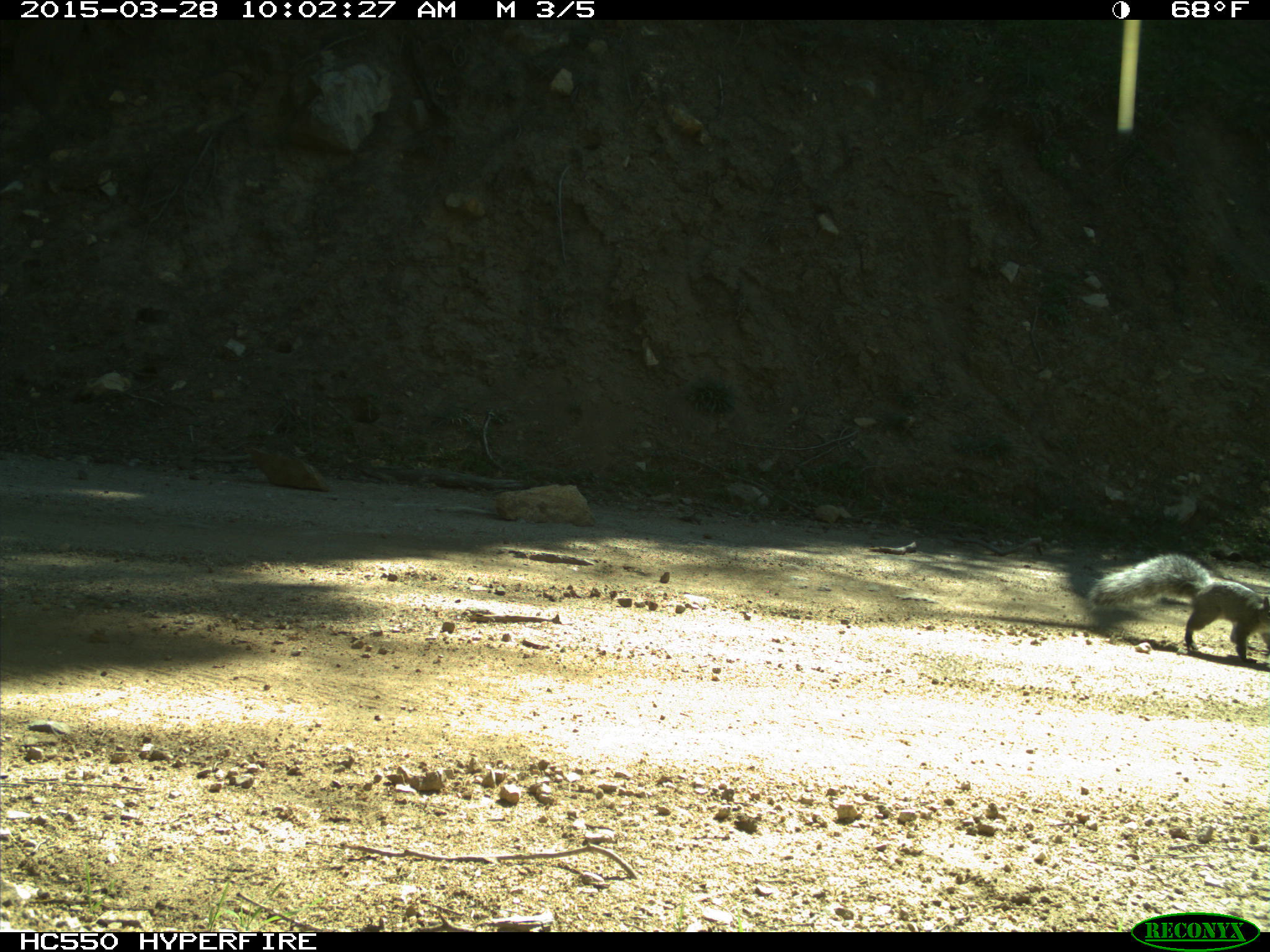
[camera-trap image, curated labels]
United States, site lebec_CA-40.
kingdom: Animalia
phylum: Chordata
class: Mammalia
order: Rodentia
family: Sciuridae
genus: Sciurus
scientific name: Sciurus carolinensis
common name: eastern gray squirrel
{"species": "Sciurus carolinensis (eastern gray squirrel)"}